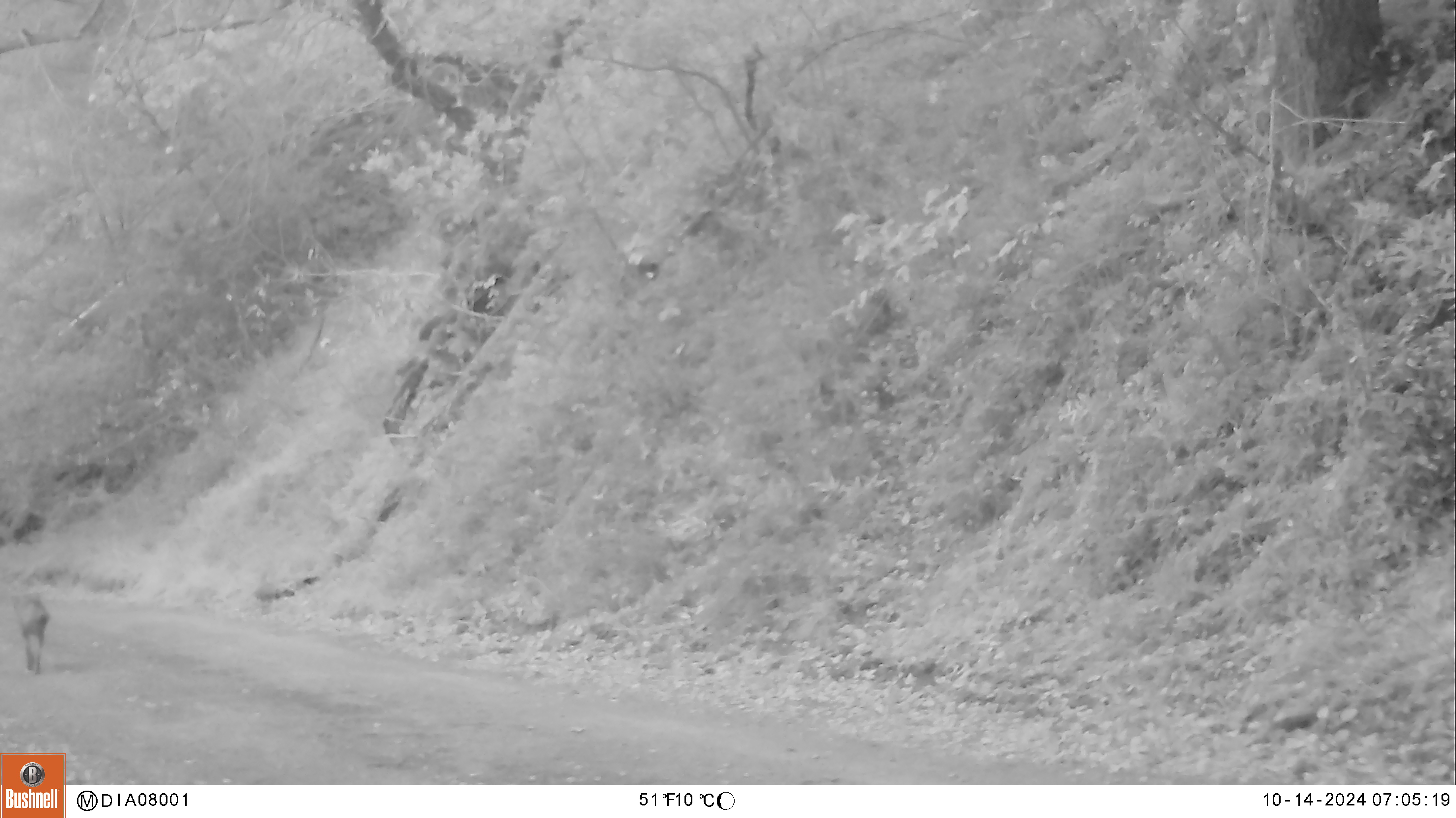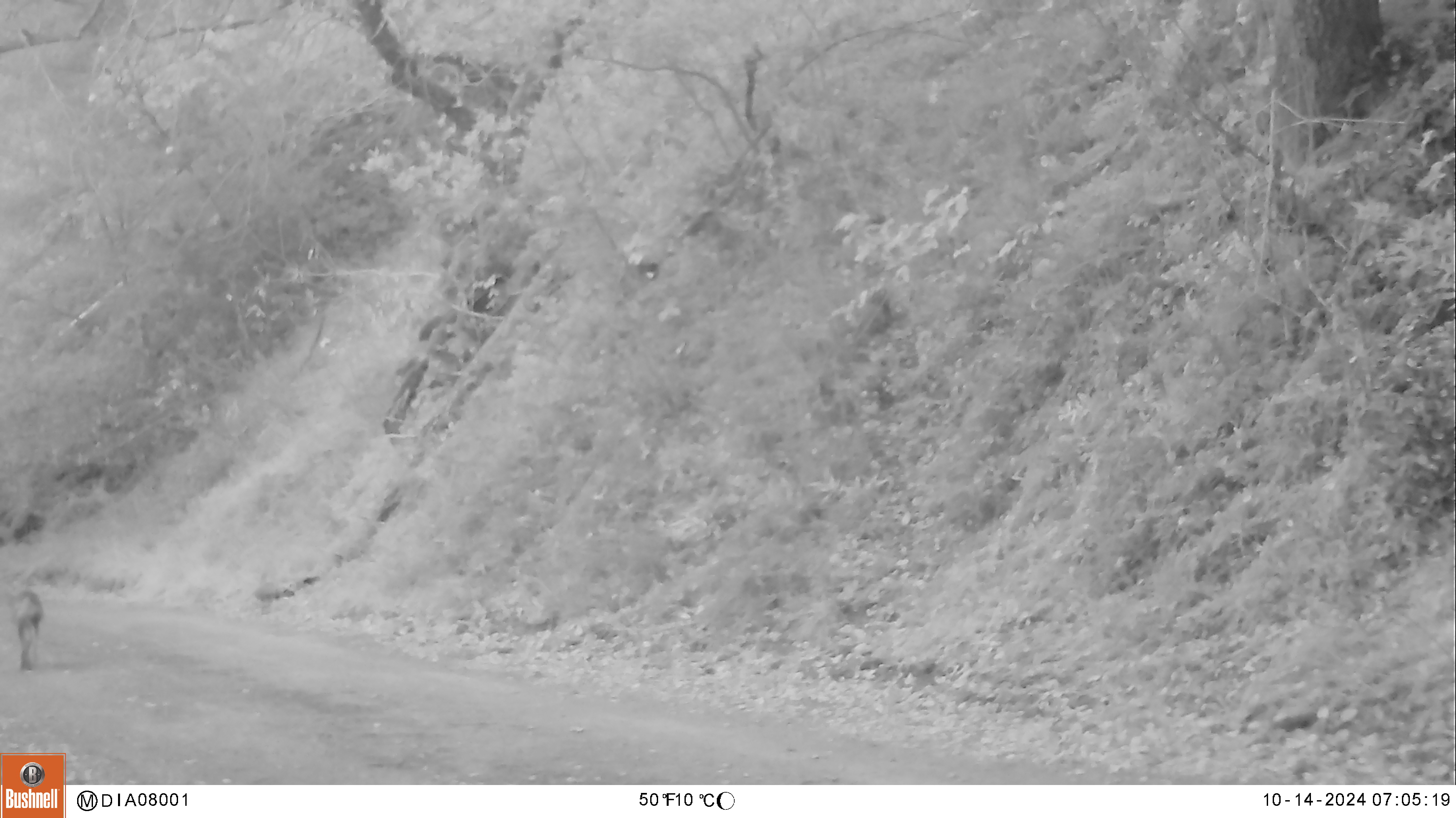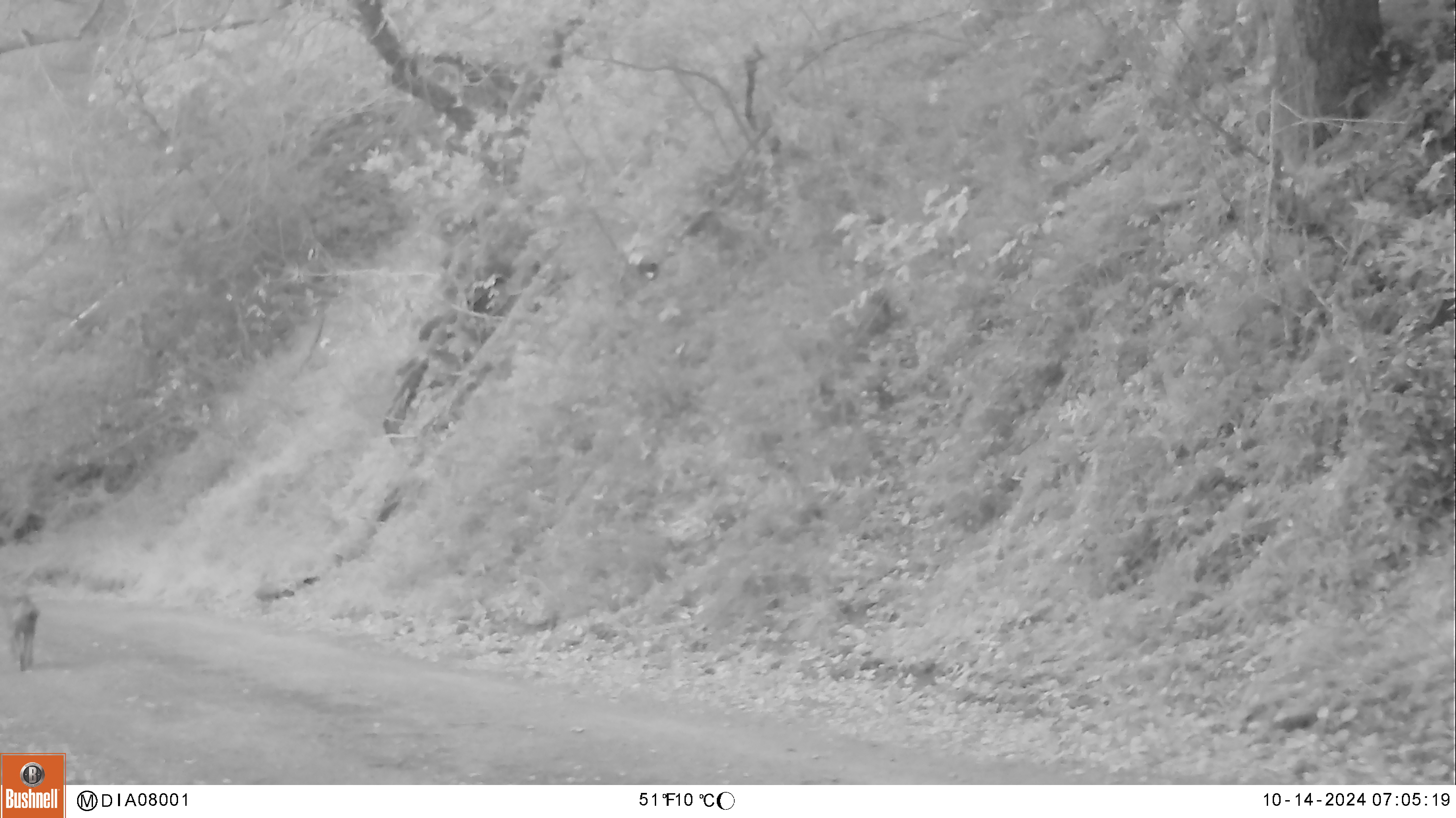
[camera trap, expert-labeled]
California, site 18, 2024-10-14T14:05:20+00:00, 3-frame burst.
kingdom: Animalia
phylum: Chordata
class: Mammalia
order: Carnivora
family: Canidae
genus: Canis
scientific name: Canis latrans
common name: coyote